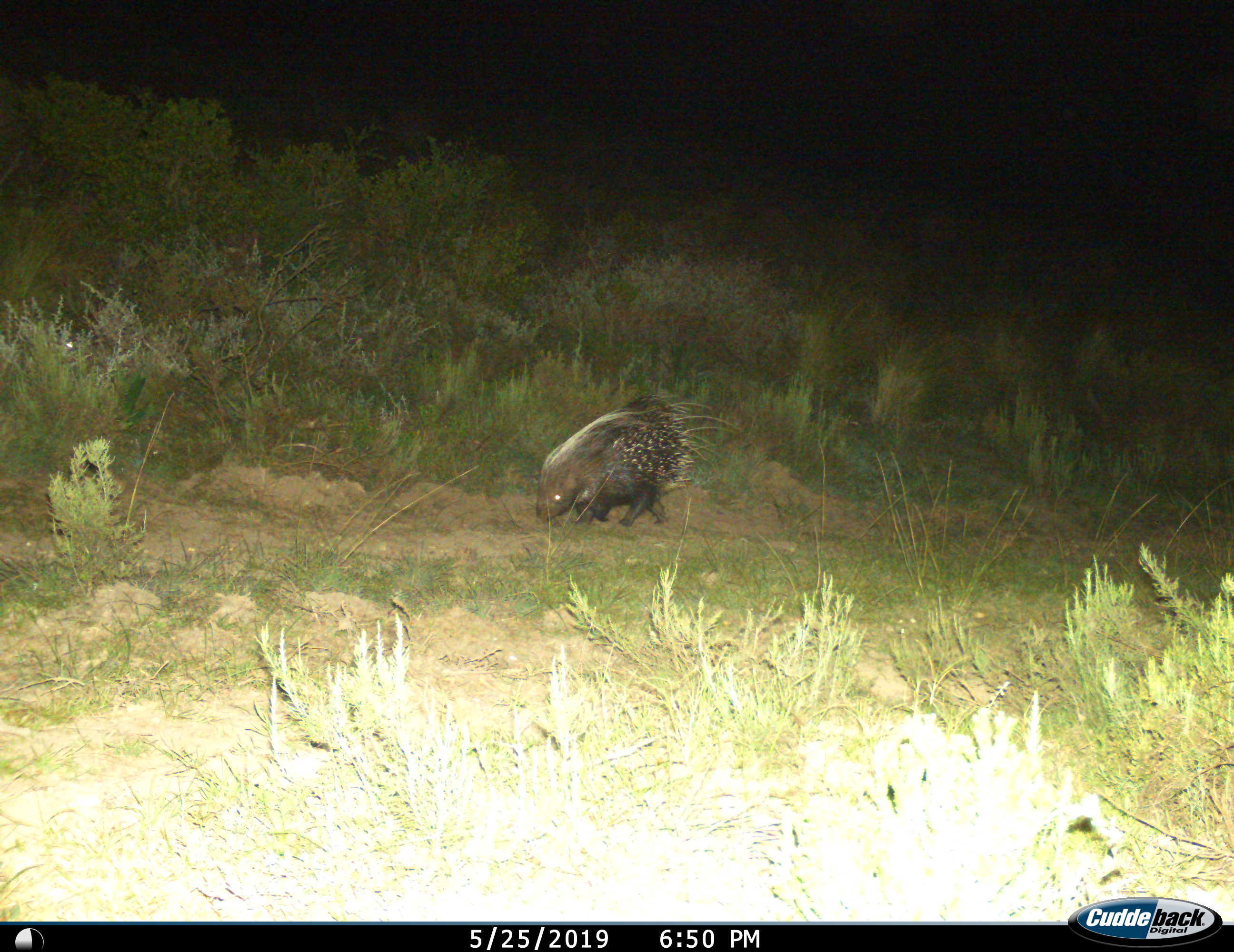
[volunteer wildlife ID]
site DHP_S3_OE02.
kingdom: Animalia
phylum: Chordata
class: Mammalia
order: Rodentia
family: Hystricidae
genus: Hystrix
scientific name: Hystrix cristata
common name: crested porcupine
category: porcupine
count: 1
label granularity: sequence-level